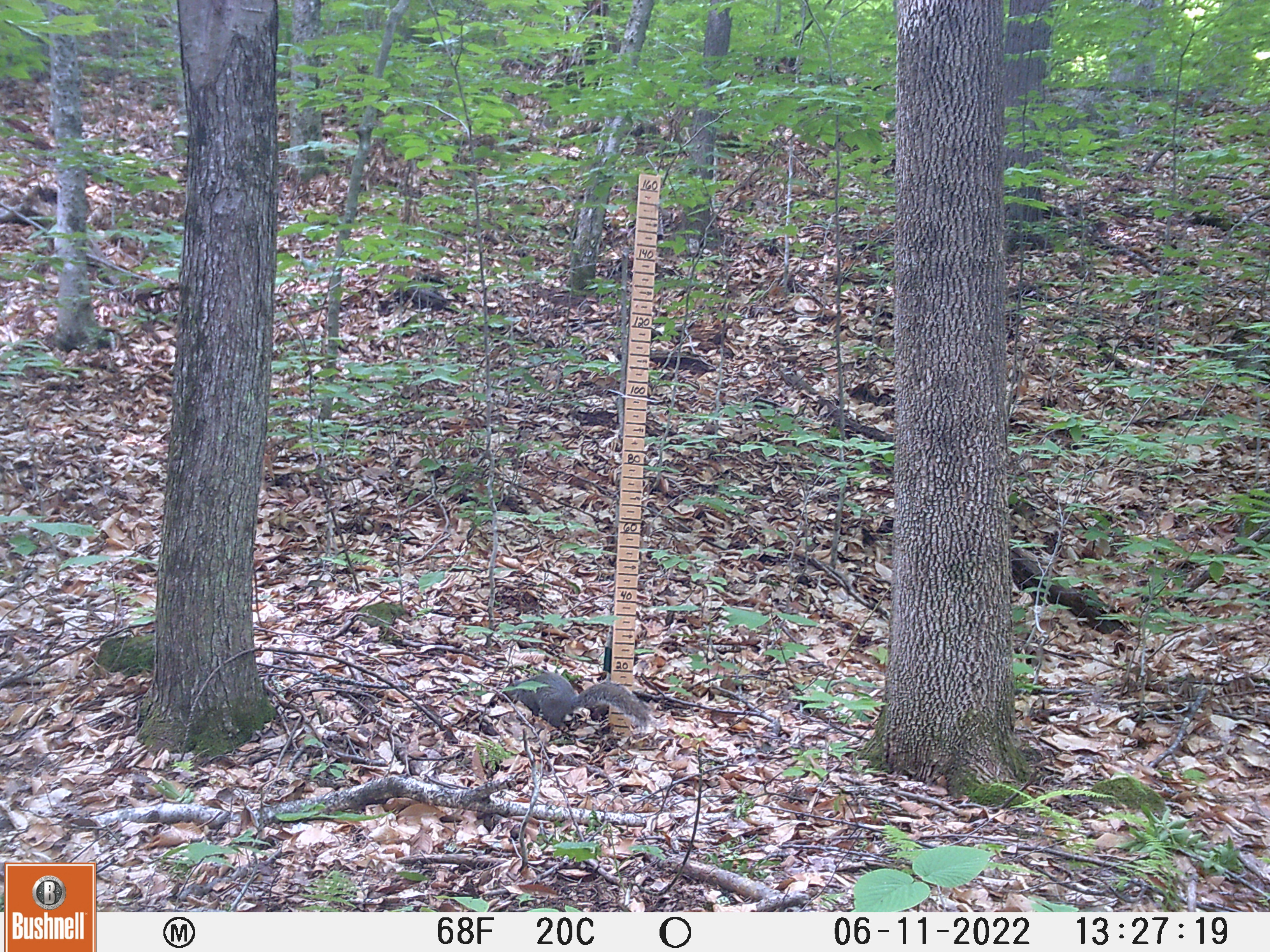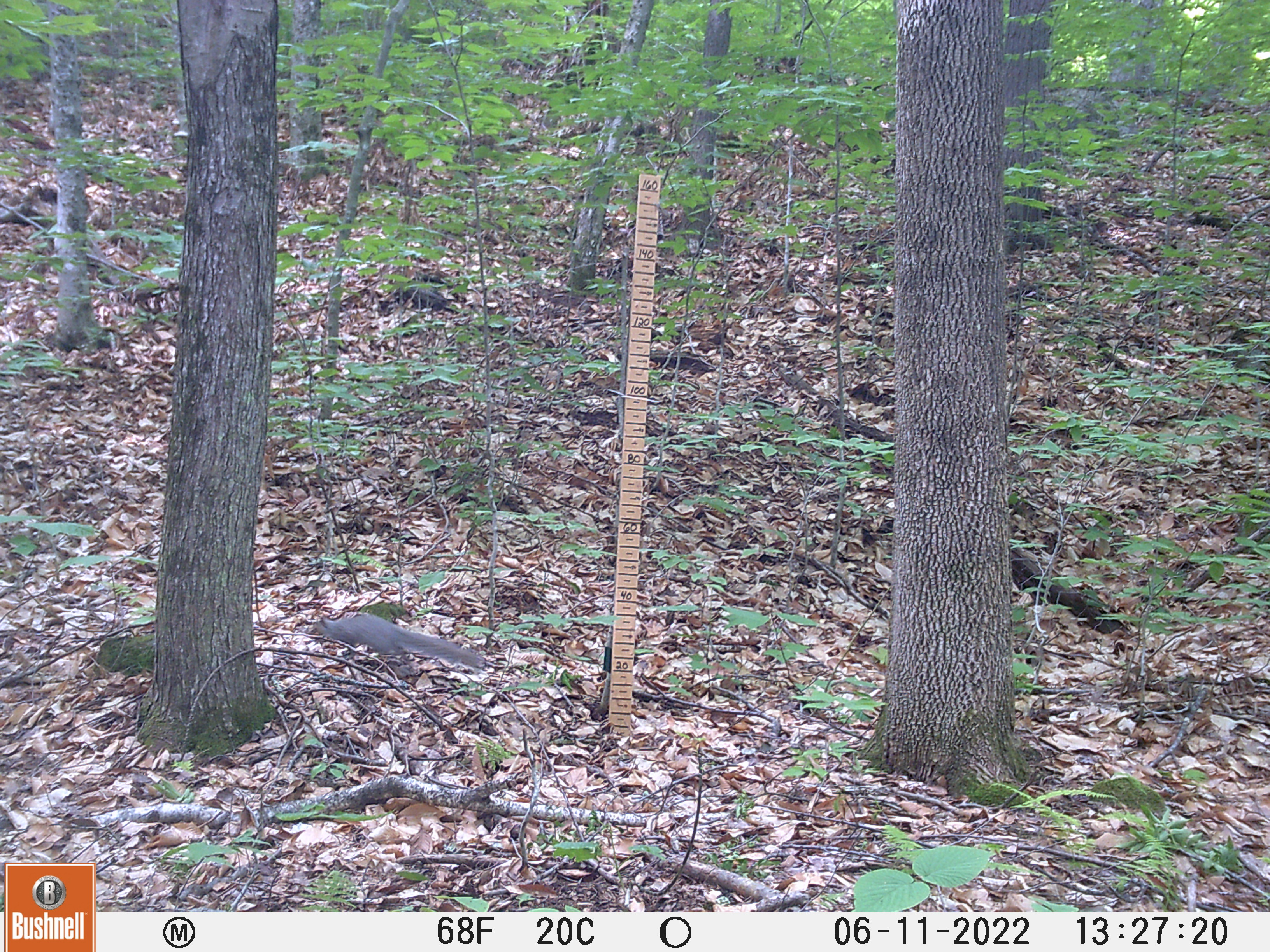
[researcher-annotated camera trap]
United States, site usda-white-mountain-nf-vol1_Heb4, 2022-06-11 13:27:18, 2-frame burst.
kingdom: Animalia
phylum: Chordata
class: Mammalia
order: Rodentia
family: Sciuridae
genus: Sciurus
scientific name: Sciurus carolinensis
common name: gray squirrel